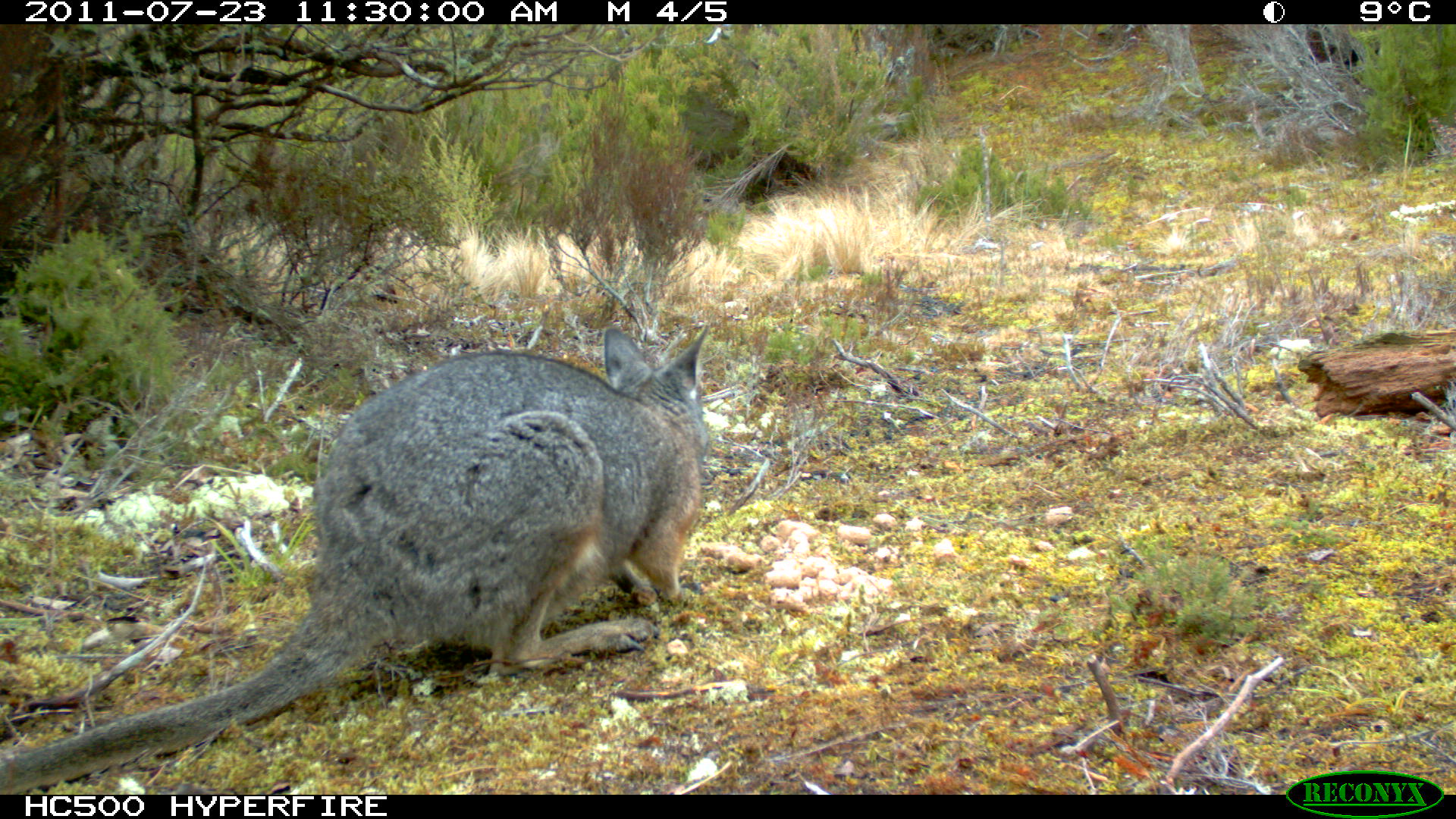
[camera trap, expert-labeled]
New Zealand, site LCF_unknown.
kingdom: Animalia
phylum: Chordata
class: Mammalia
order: Diprotodontia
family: Macropodidae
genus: Notamacropus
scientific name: Notamacropus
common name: wallaby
Wallaby (Notamacropus).